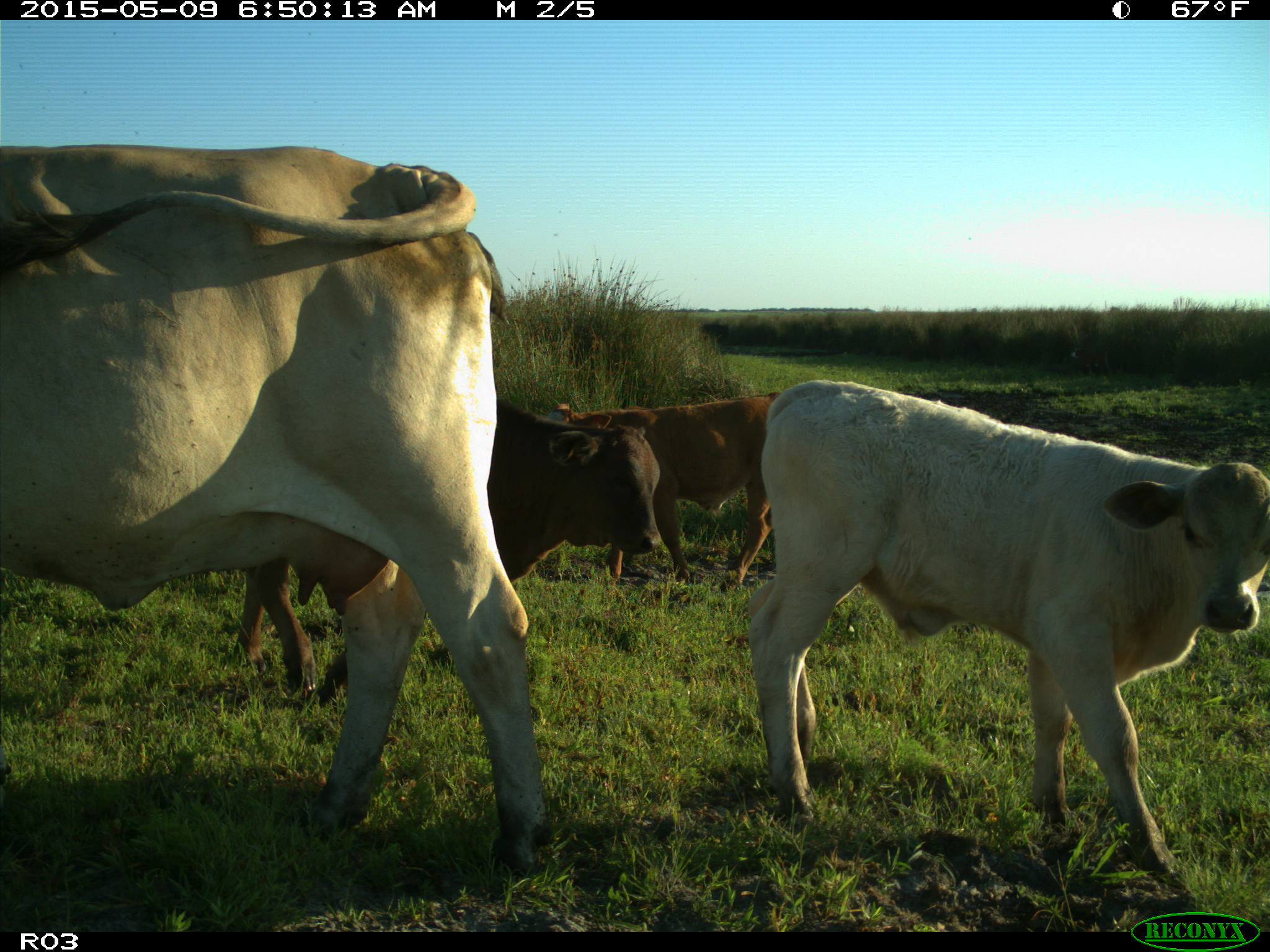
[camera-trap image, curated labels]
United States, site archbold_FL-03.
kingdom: Animalia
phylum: Chordata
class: Mammalia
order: Artiodactyla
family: Bovidae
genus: Bos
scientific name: Bos taurus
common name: domestic cow